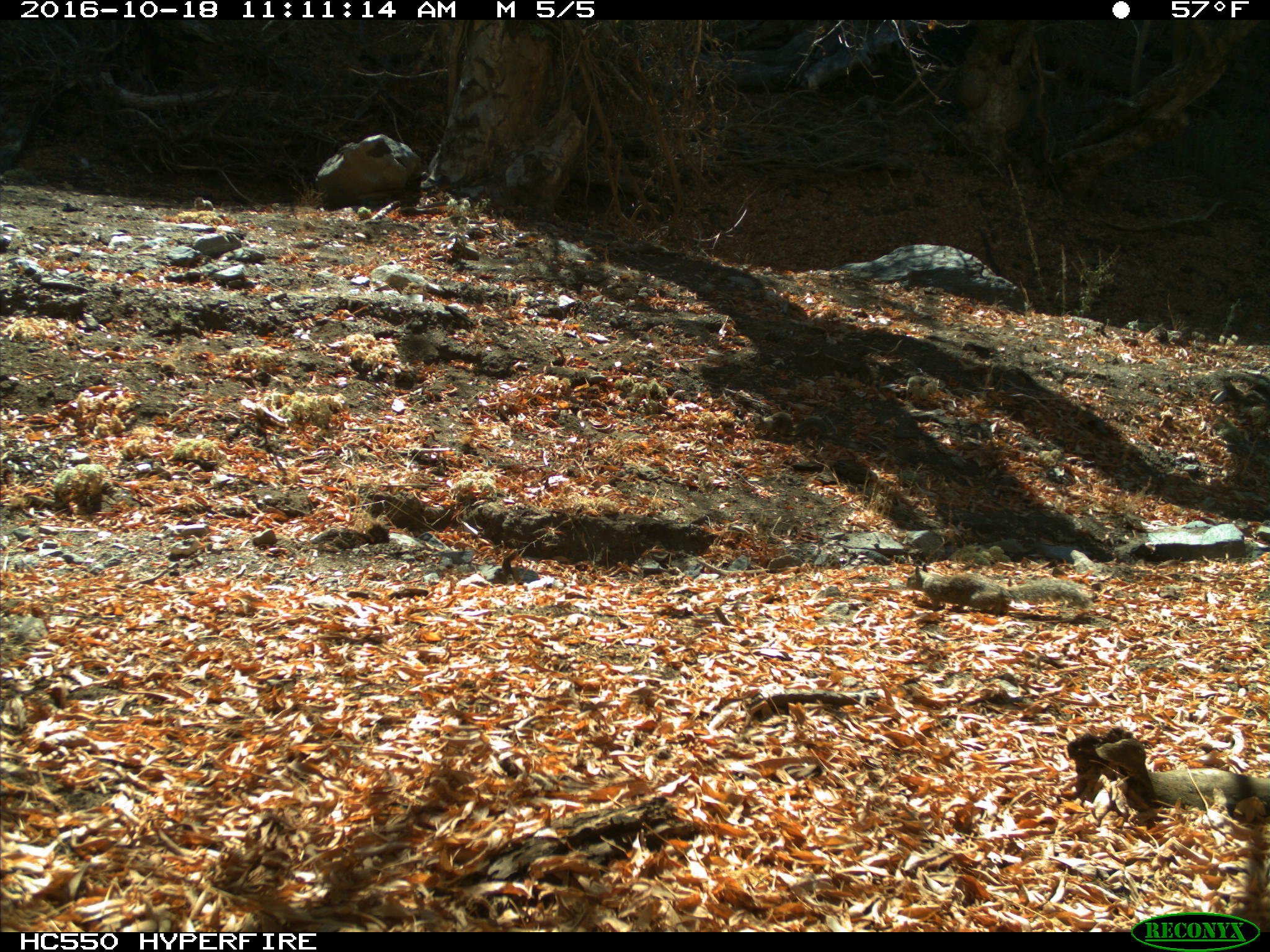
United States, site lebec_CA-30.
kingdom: Animalia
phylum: Chordata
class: Mammalia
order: Rodentia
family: Sciuridae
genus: Otospermophilus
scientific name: Otospermophilus beecheyi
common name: california ground squirrel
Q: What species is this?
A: Otospermophilus beecheyi (california ground squirrel).